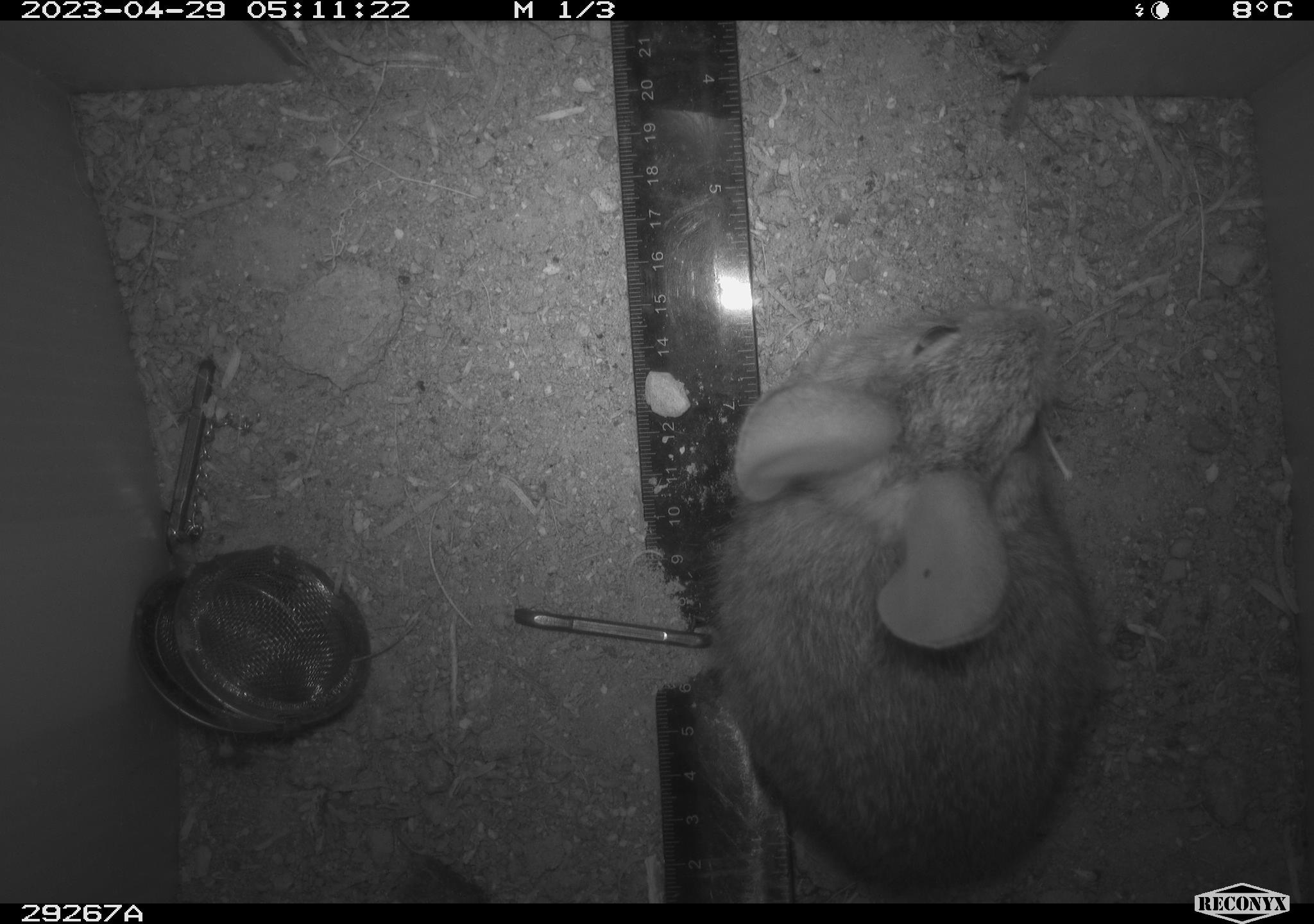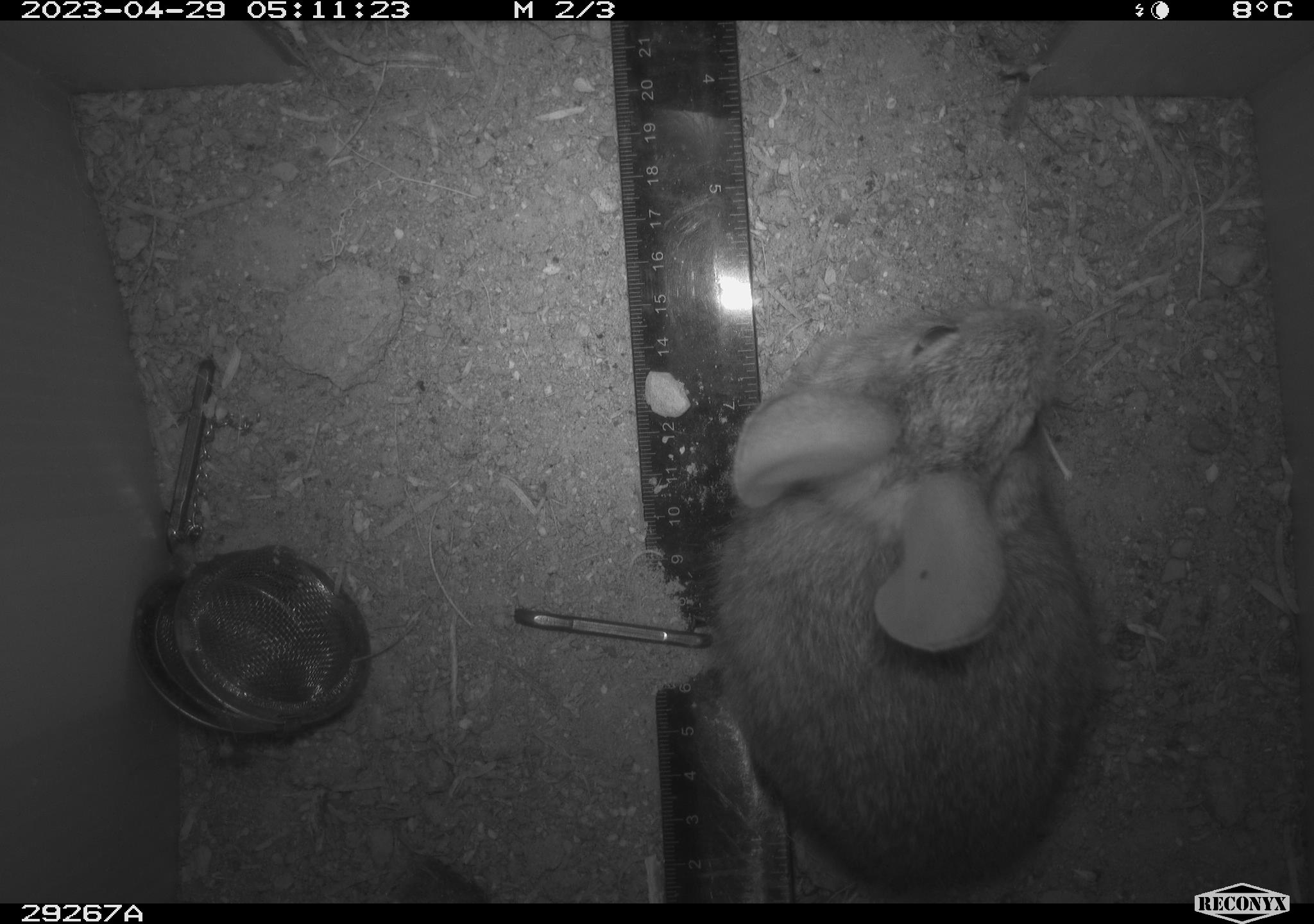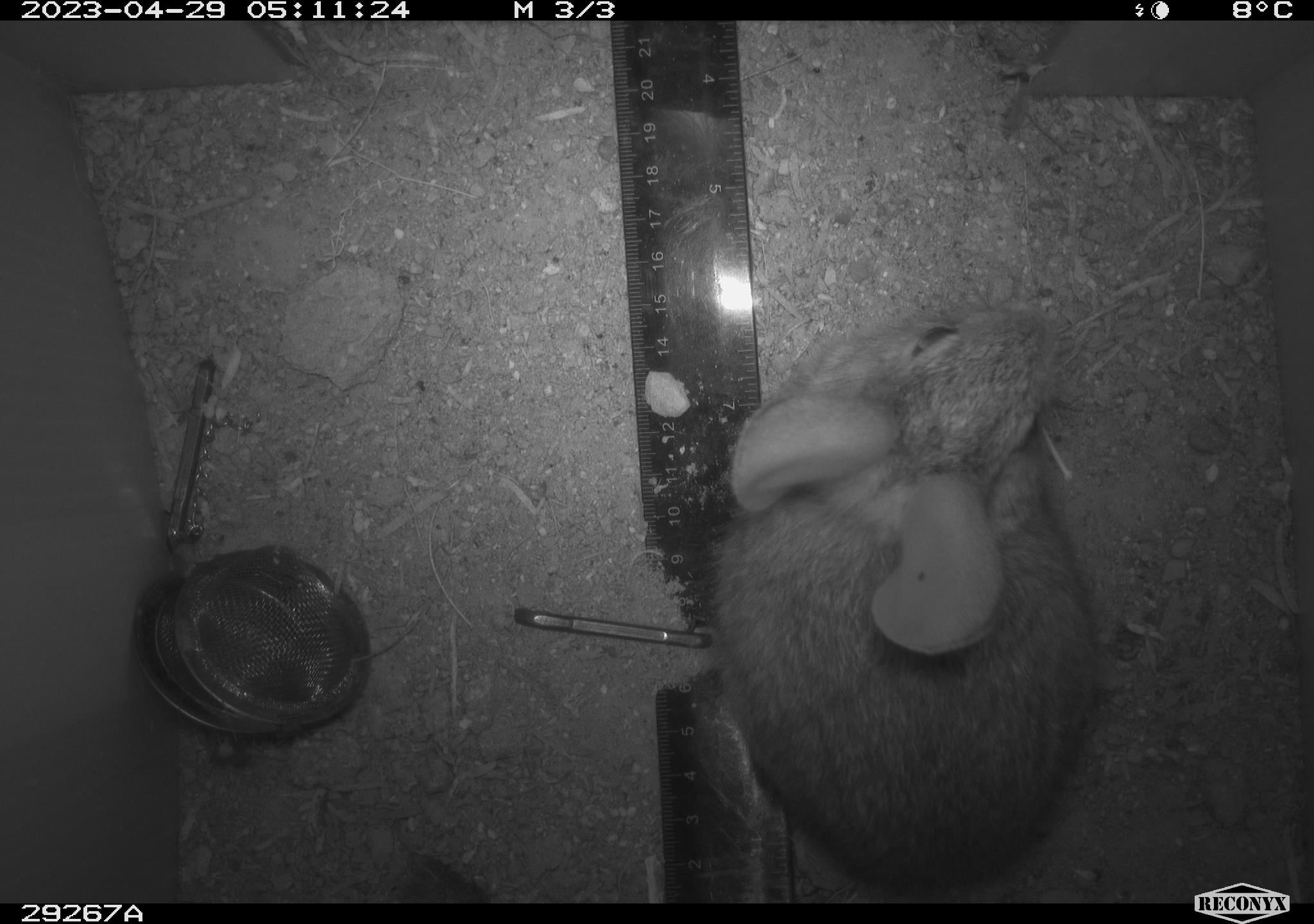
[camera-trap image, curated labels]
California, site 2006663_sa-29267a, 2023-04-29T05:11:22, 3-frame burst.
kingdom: Animalia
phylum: Chordata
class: Mammalia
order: Lagomorpha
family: Leporidae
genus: Sylvilagus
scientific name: Sylvilagus audubonii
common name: desert cottontail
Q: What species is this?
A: Desert cottontail (Sylvilagus audubonii).